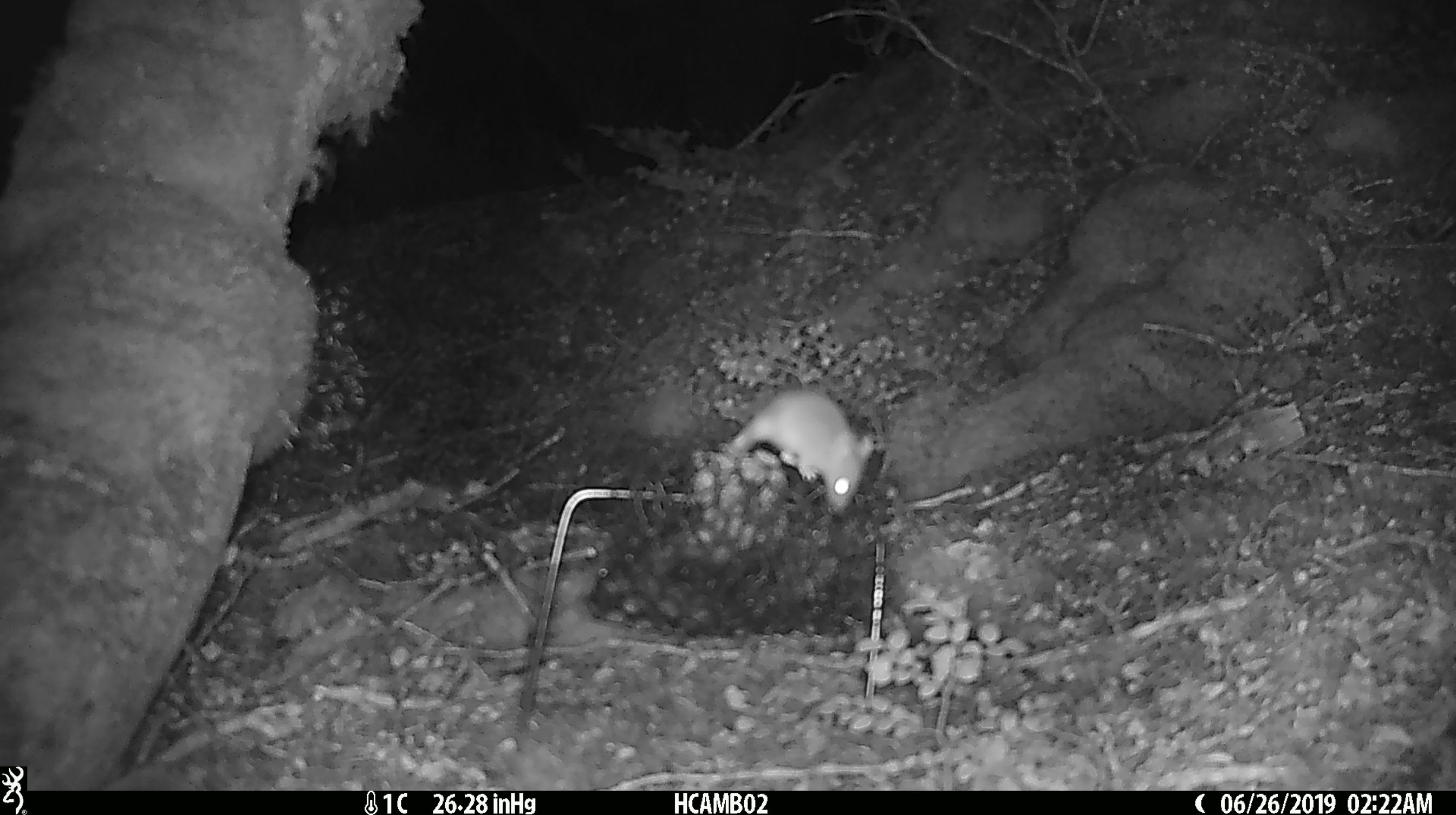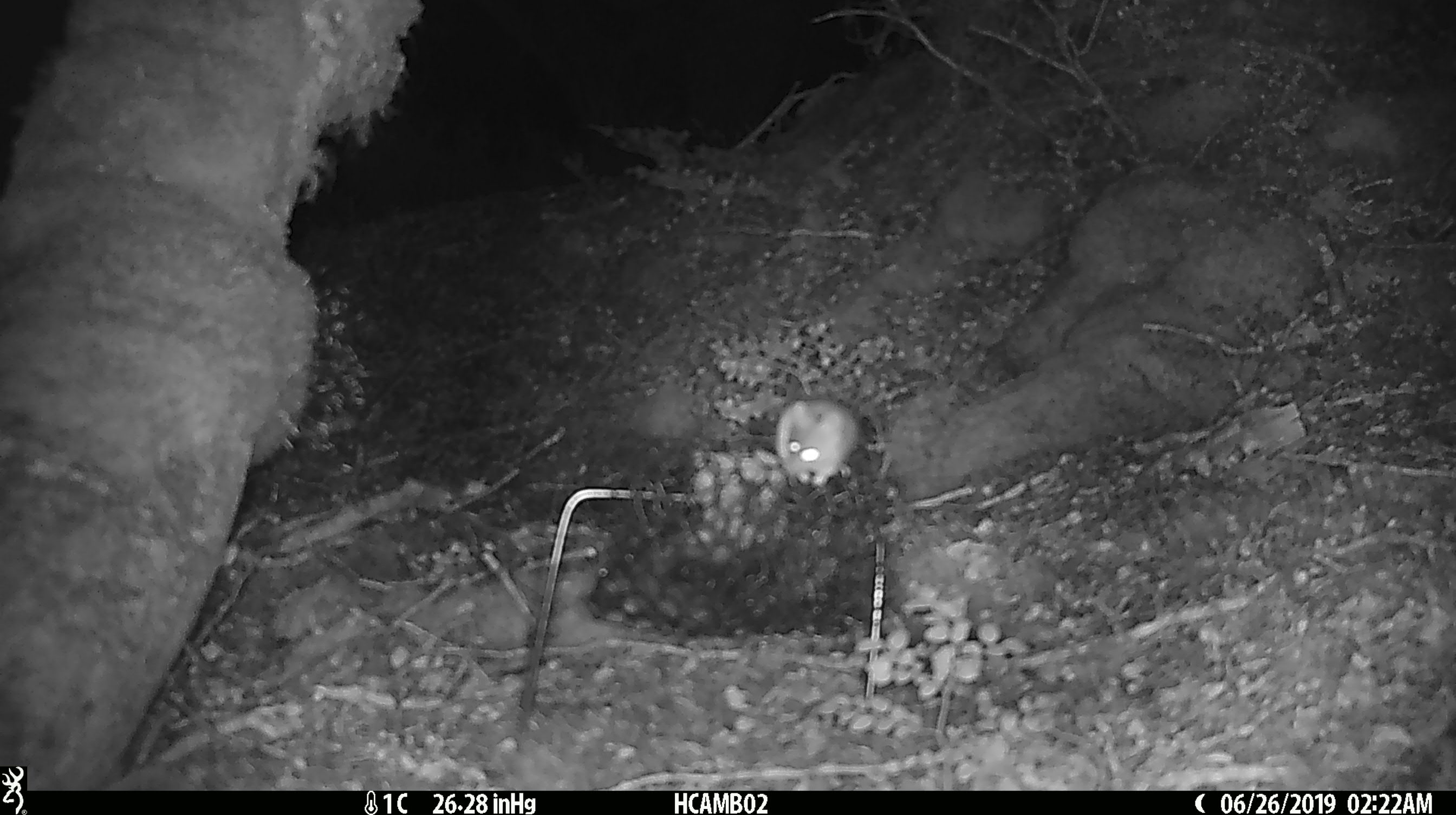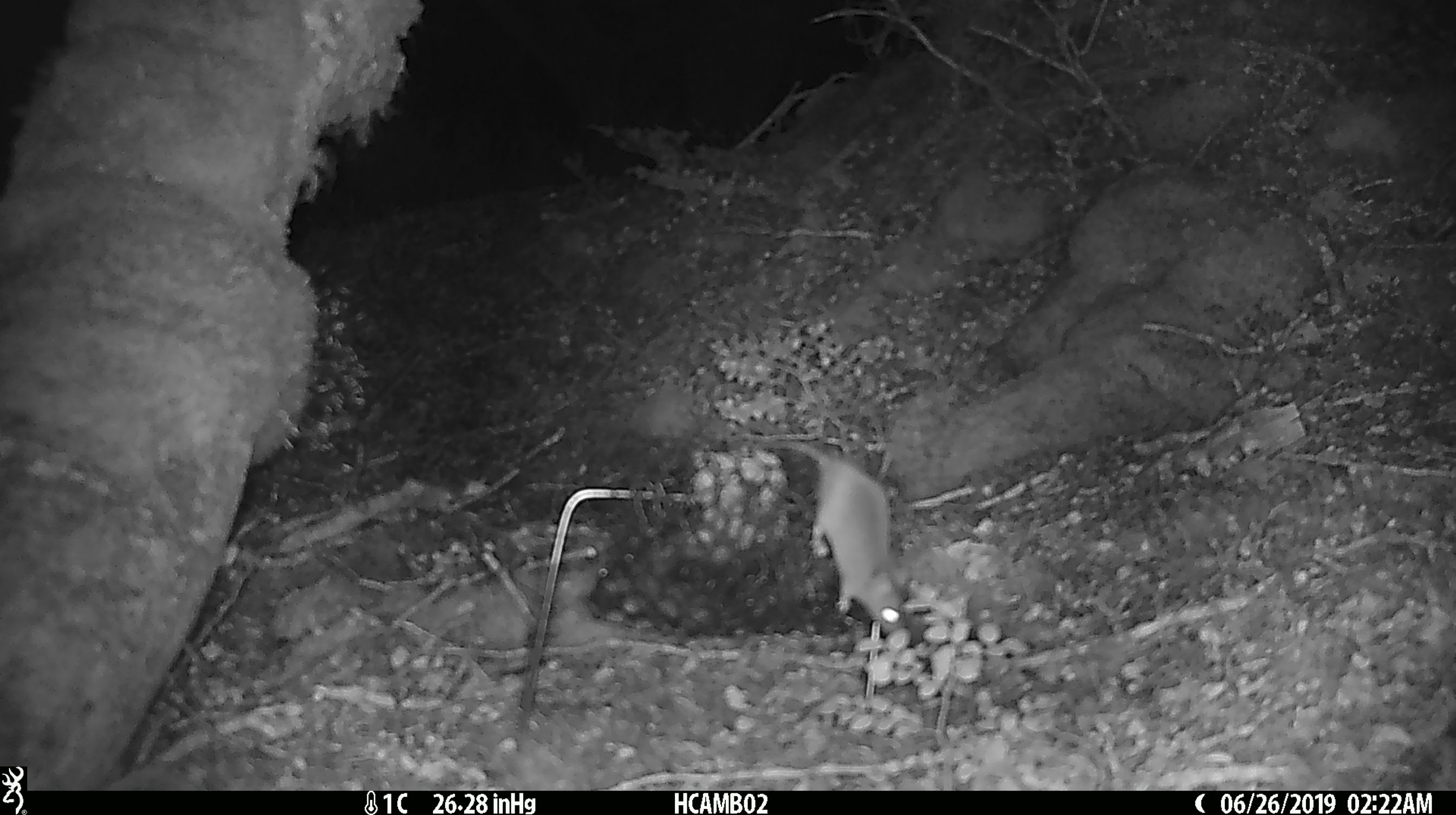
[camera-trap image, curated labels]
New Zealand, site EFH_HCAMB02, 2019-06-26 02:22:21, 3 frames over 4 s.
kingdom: Animalia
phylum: Chordata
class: Mammalia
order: Rodentia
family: Muridae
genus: Mus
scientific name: Mus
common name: mouse